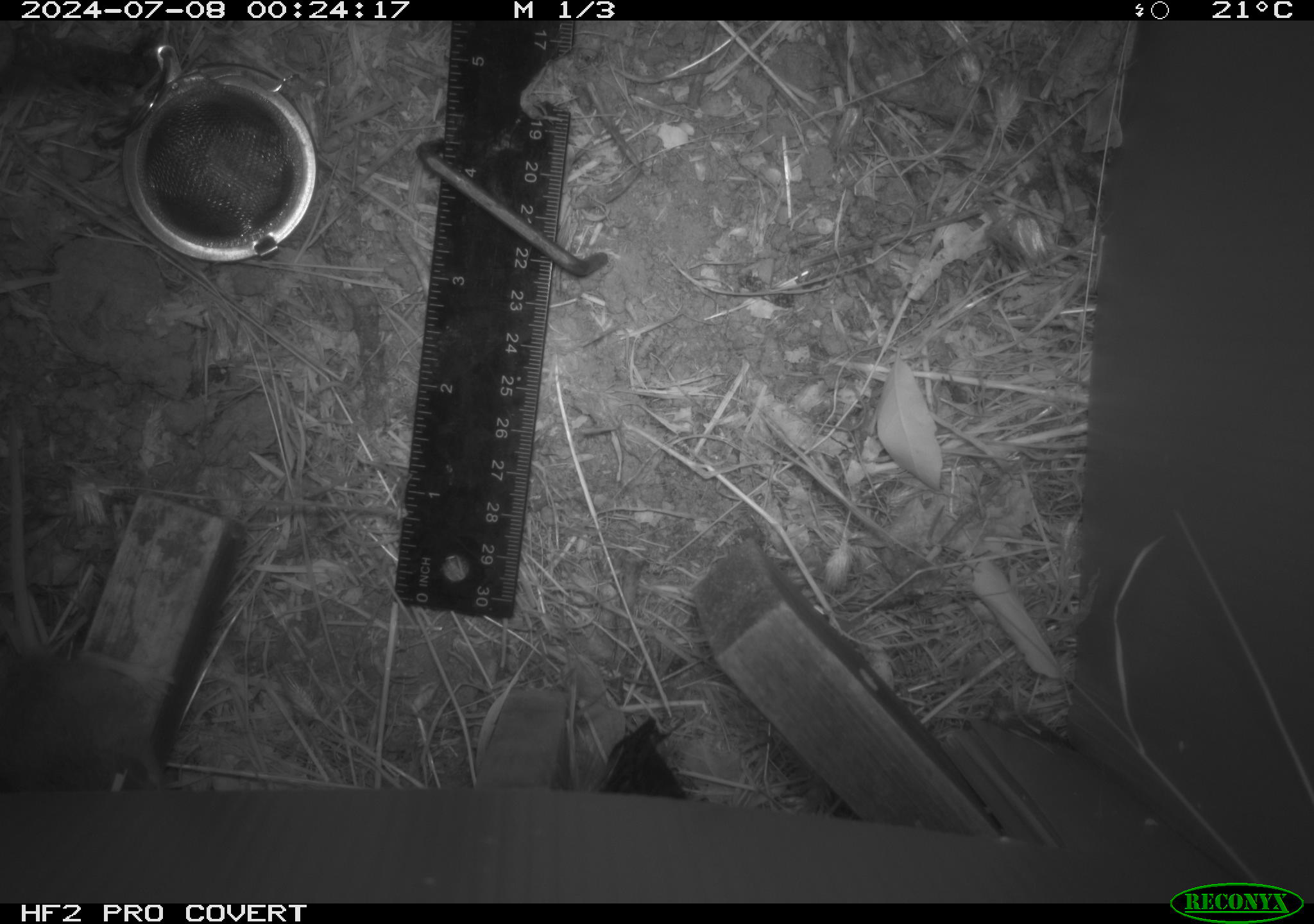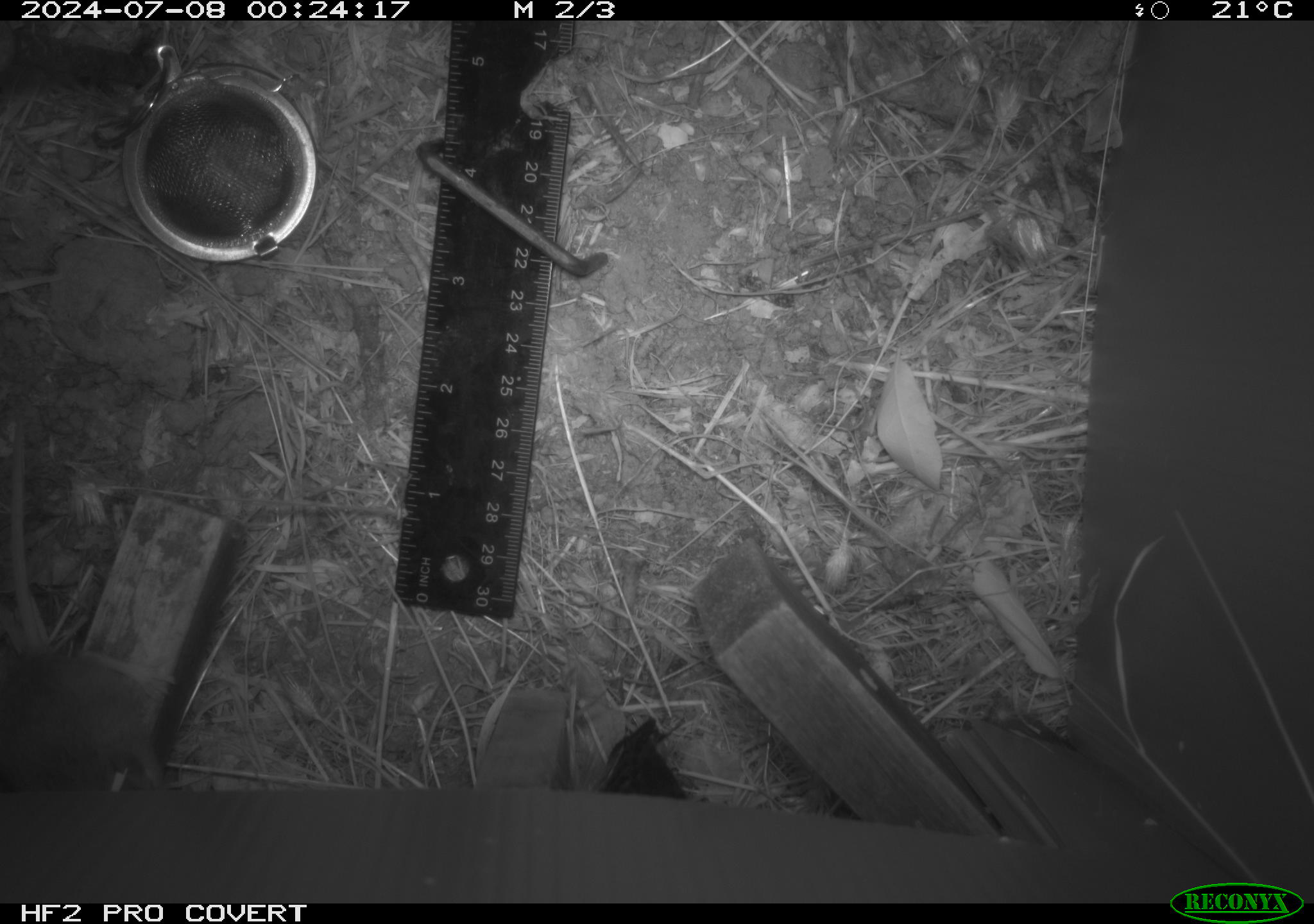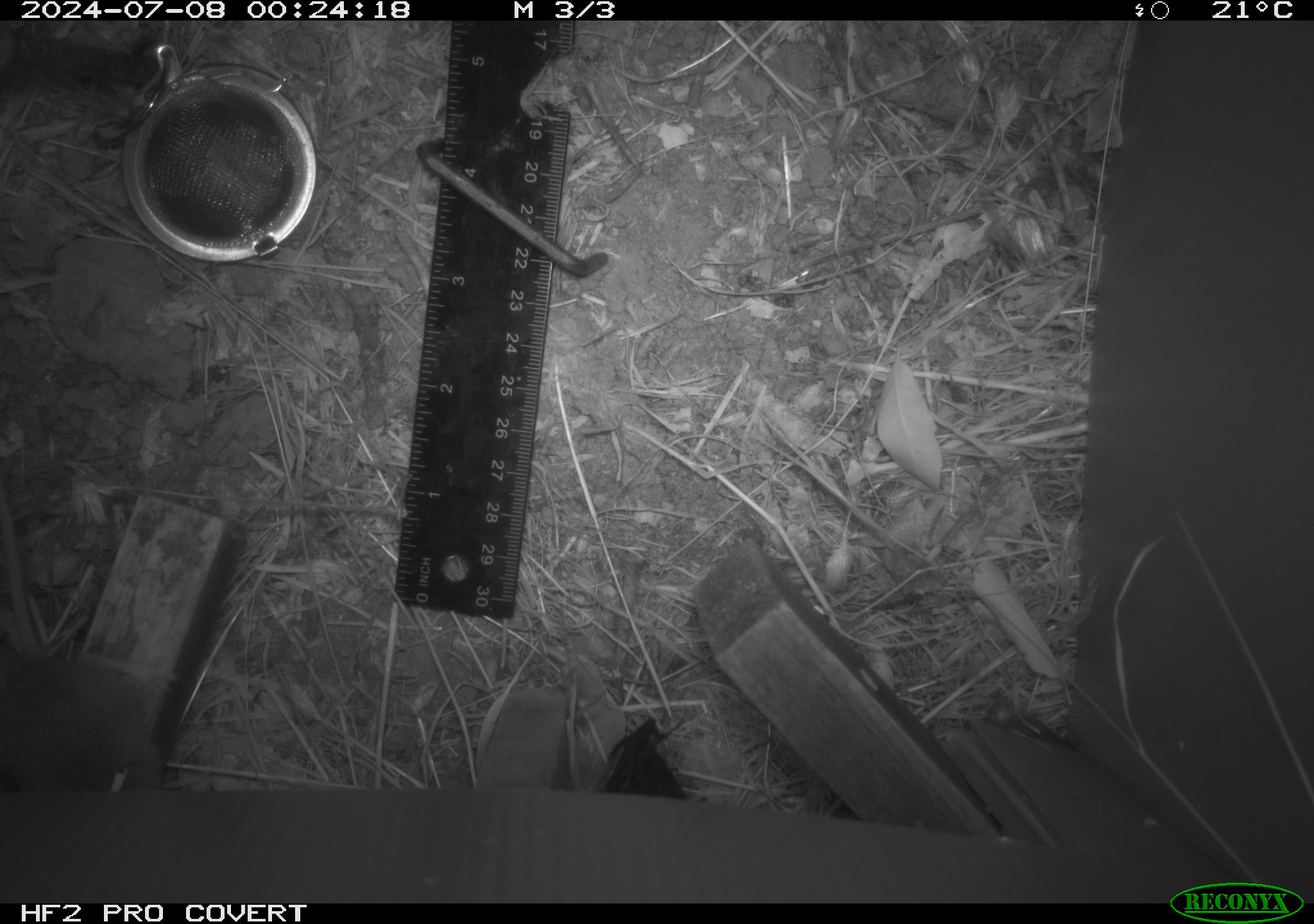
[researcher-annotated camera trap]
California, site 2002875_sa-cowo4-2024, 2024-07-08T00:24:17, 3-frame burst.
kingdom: Animalia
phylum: Chordata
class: Mammalia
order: Rodentia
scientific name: Rodentia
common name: mouse species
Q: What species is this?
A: Mouse species (Rodentia).